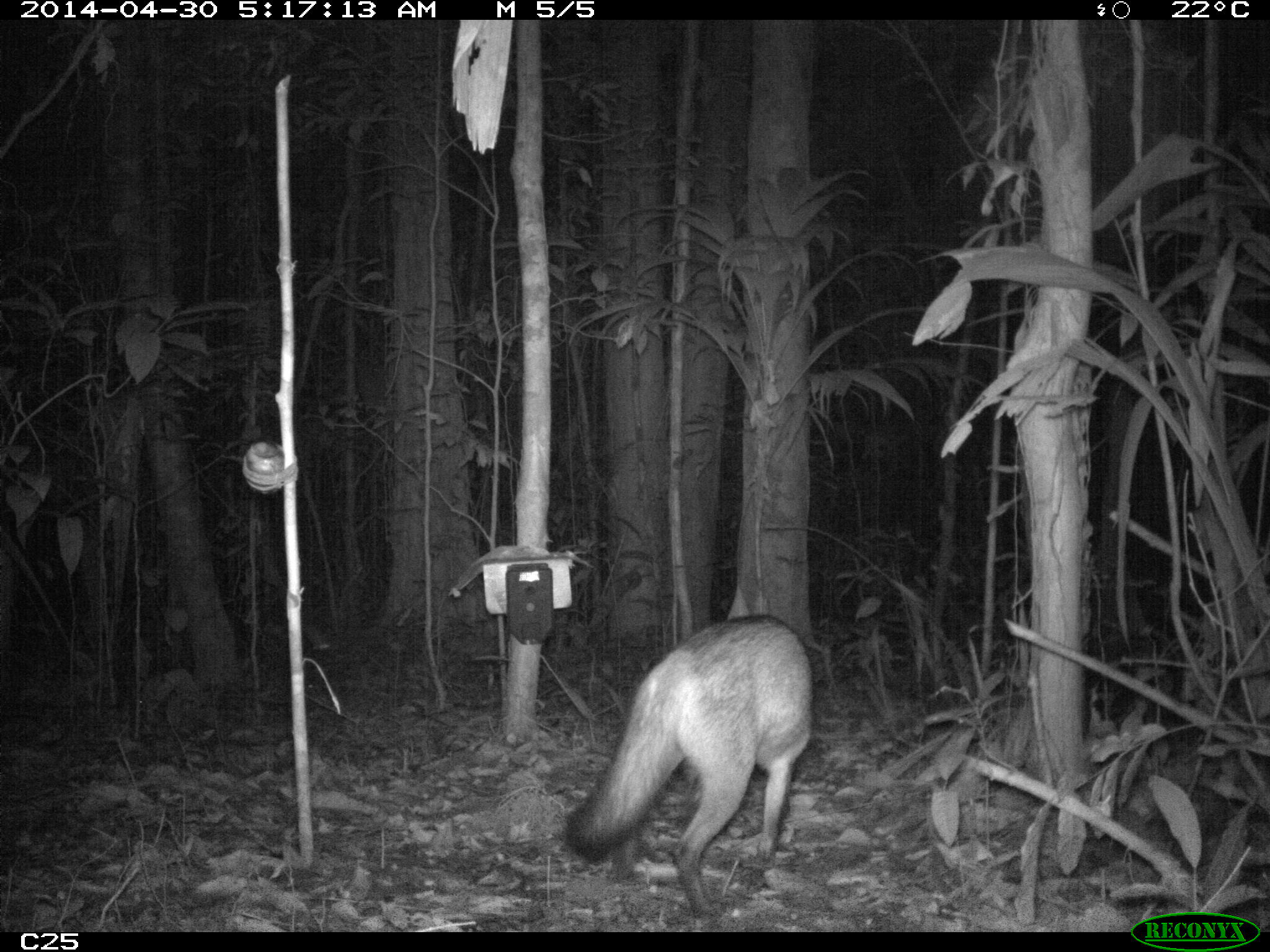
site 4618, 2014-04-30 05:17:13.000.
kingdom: Animalia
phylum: Chordata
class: Mammalia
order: Carnivora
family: Canidae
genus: Cerdocyon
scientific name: Cerdocyon thous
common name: crab-eating fox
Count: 1.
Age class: adult.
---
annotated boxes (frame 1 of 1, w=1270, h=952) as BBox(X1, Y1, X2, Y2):
cerdocyon thous: BBox(555, 609, 816, 918)